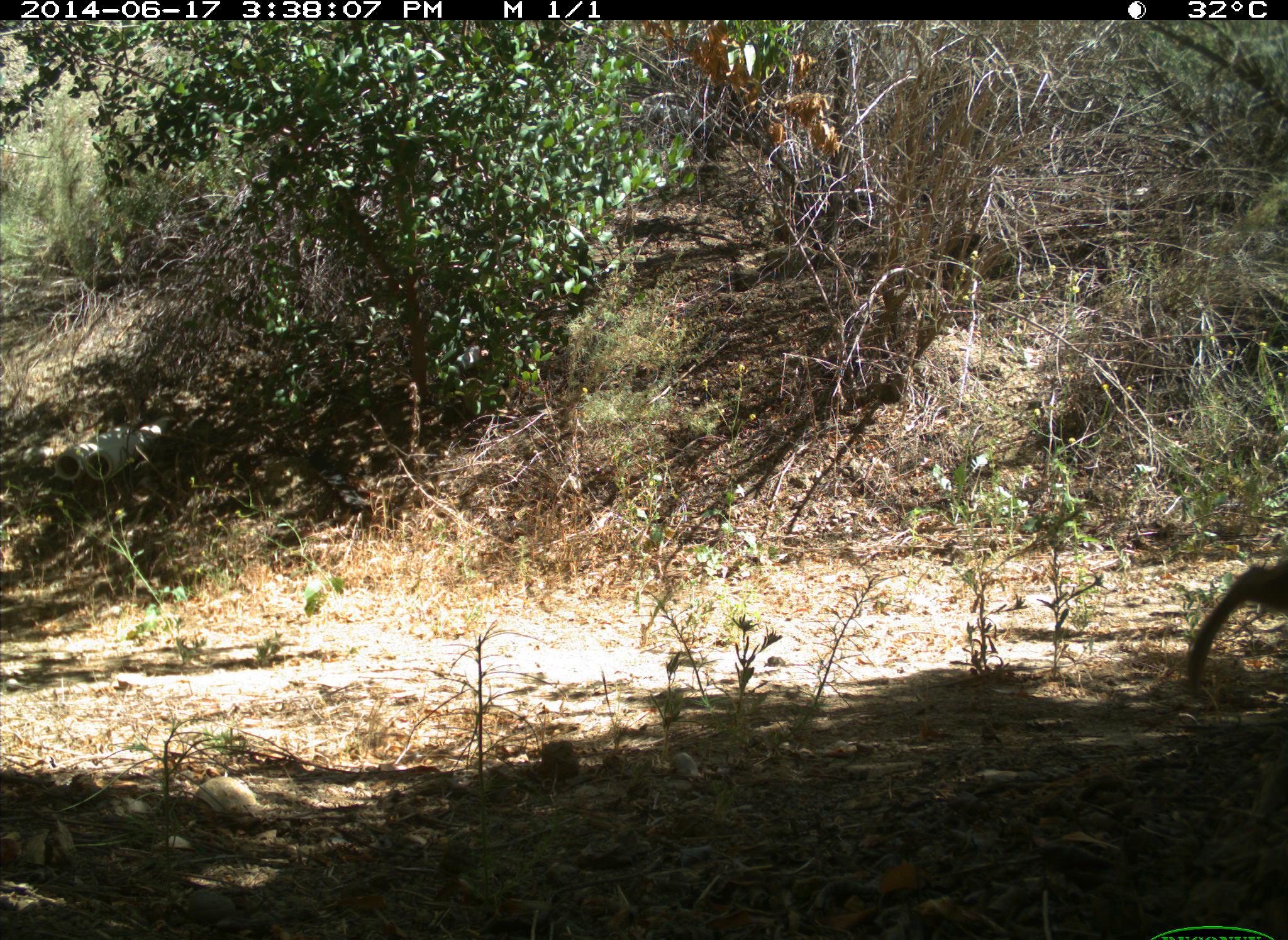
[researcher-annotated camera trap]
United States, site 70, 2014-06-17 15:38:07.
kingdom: Animalia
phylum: Chordata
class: Mammalia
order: Lagomorpha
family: Leporidae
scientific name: Leporidae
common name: rabbits and hares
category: rabbit